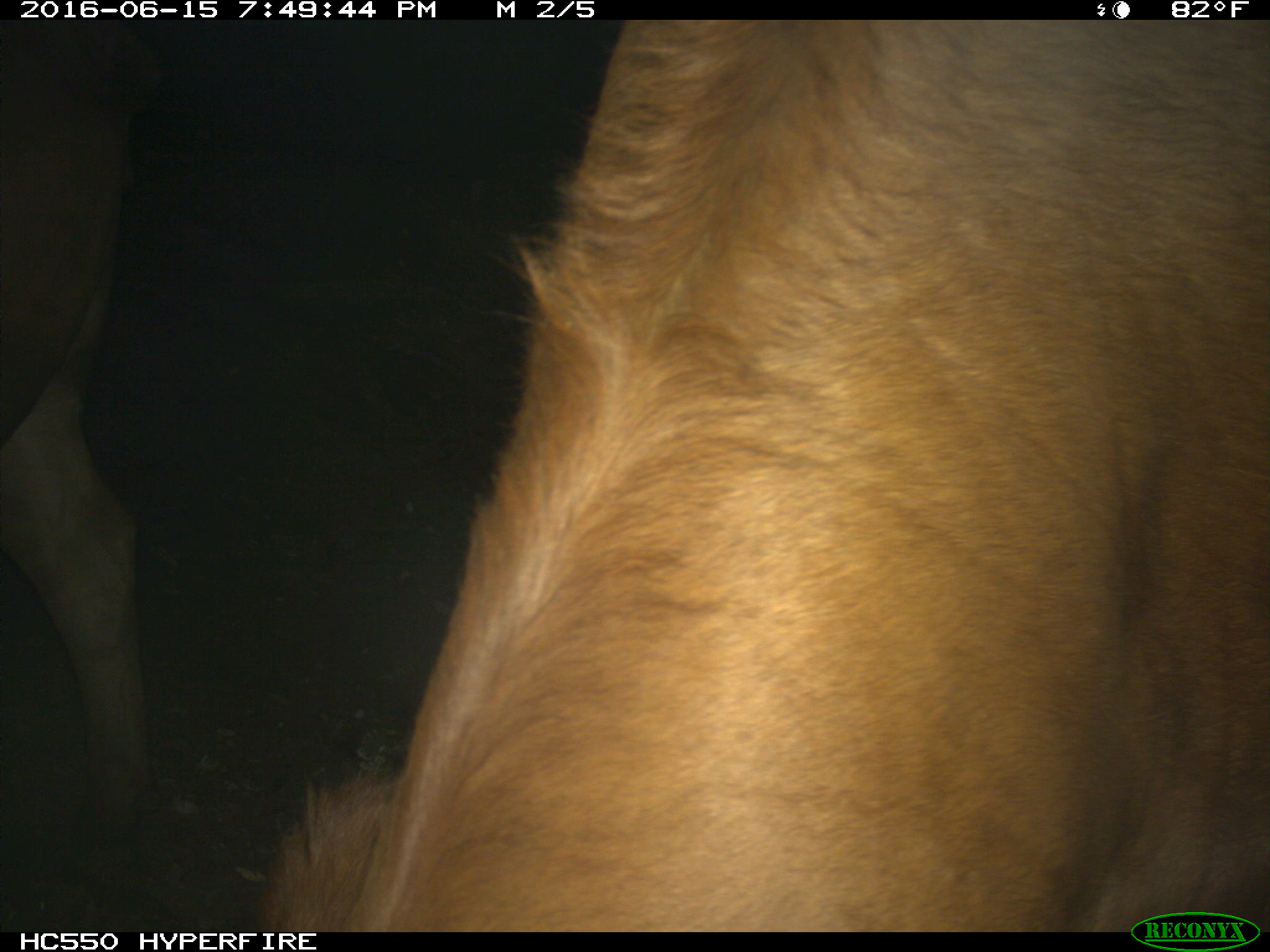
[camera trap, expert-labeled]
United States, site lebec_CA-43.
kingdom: Animalia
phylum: Chordata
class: Mammalia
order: Artiodactyla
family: Bovidae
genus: Bos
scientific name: Bos taurus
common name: domestic cow